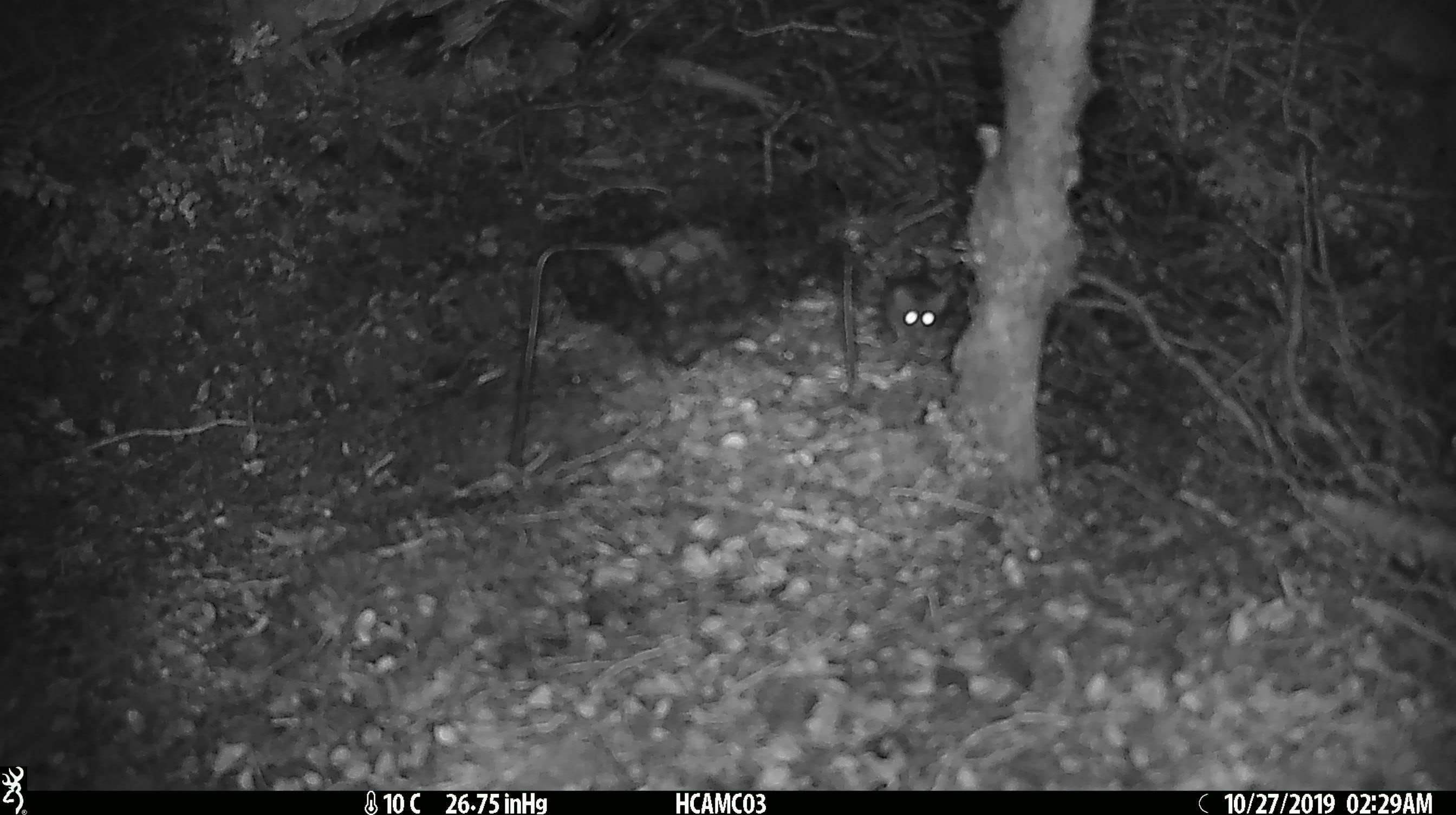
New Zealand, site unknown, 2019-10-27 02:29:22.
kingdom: Animalia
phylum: Chordata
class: Mammalia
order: Rodentia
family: Muridae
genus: Mus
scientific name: Mus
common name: mouse